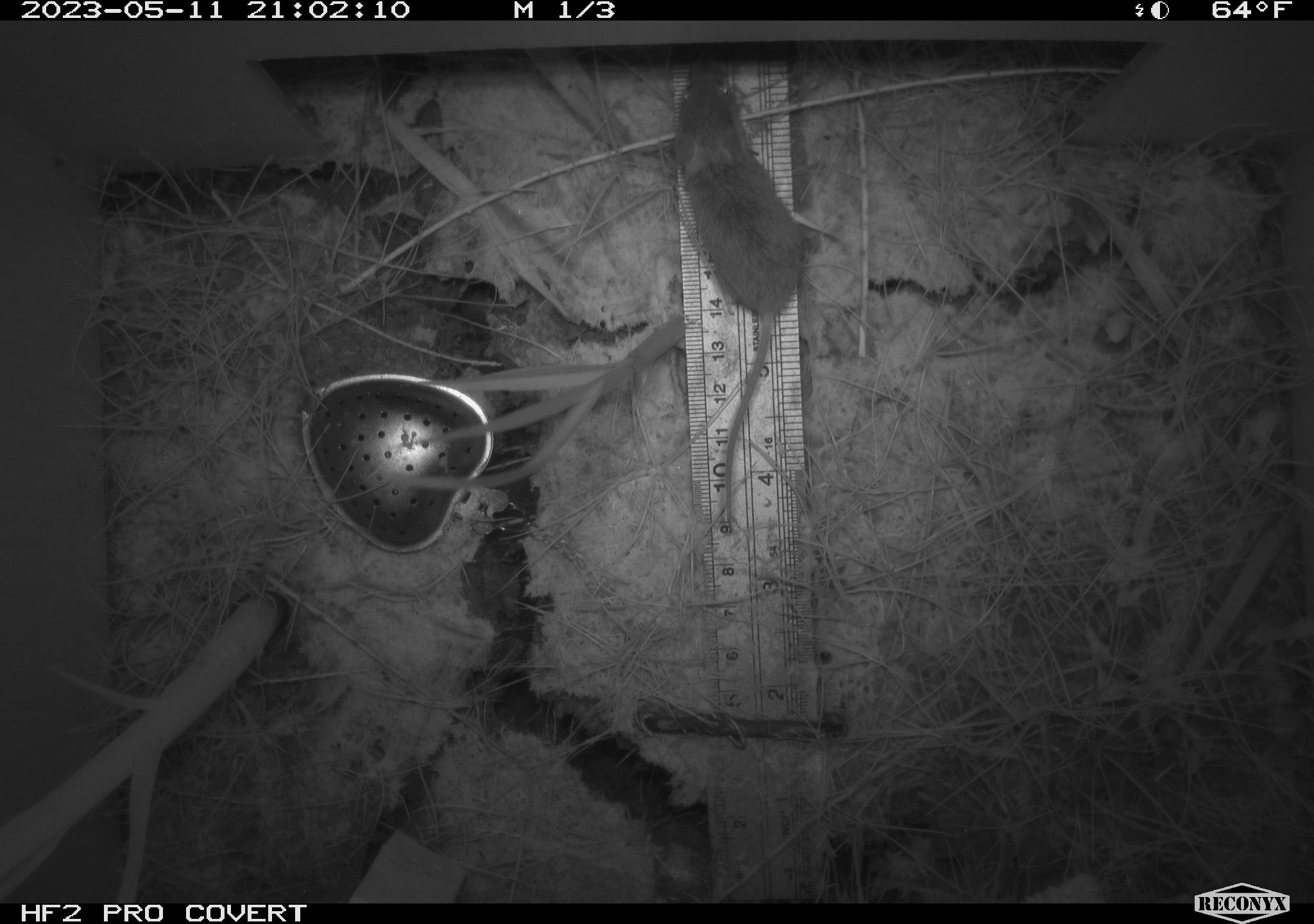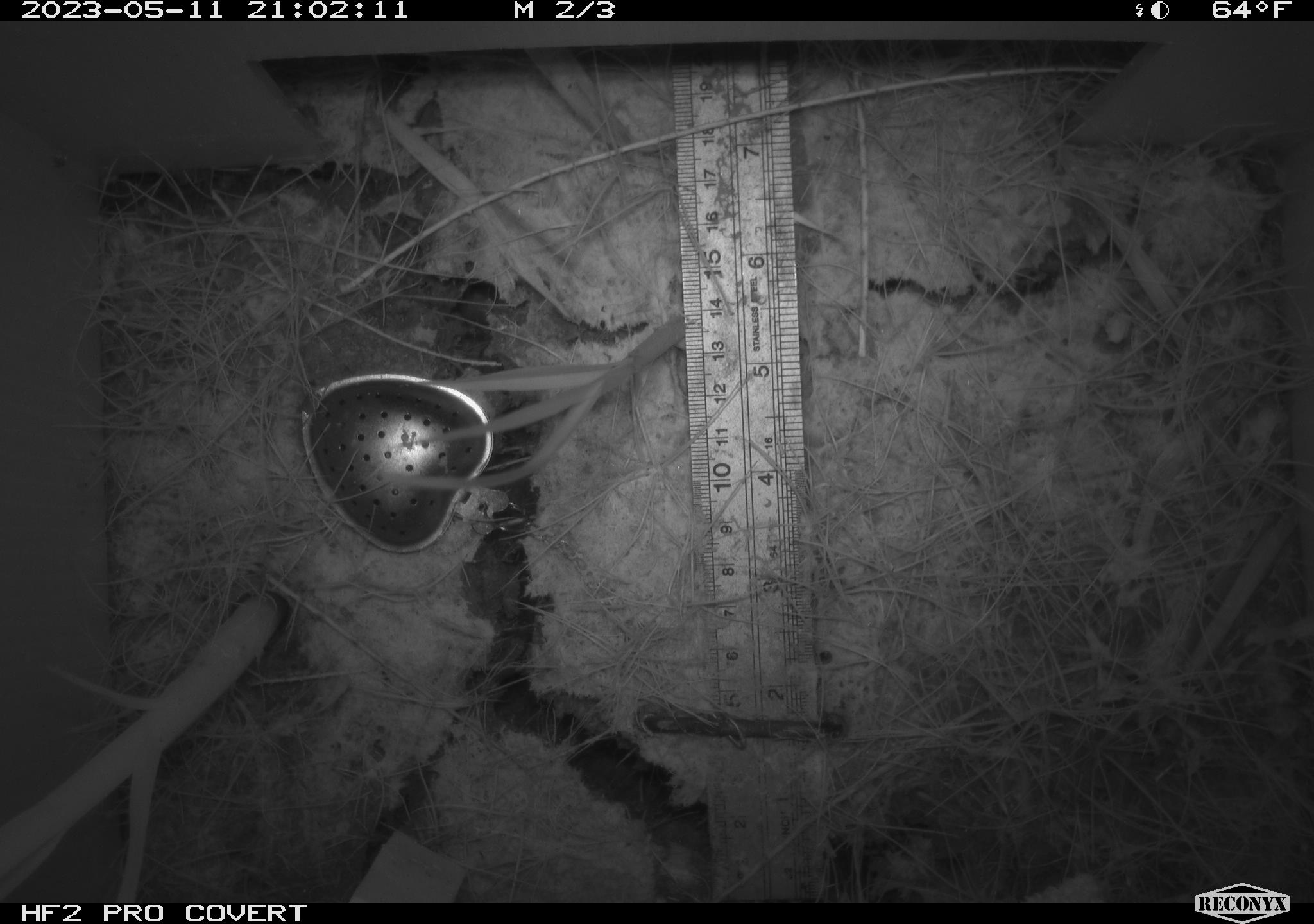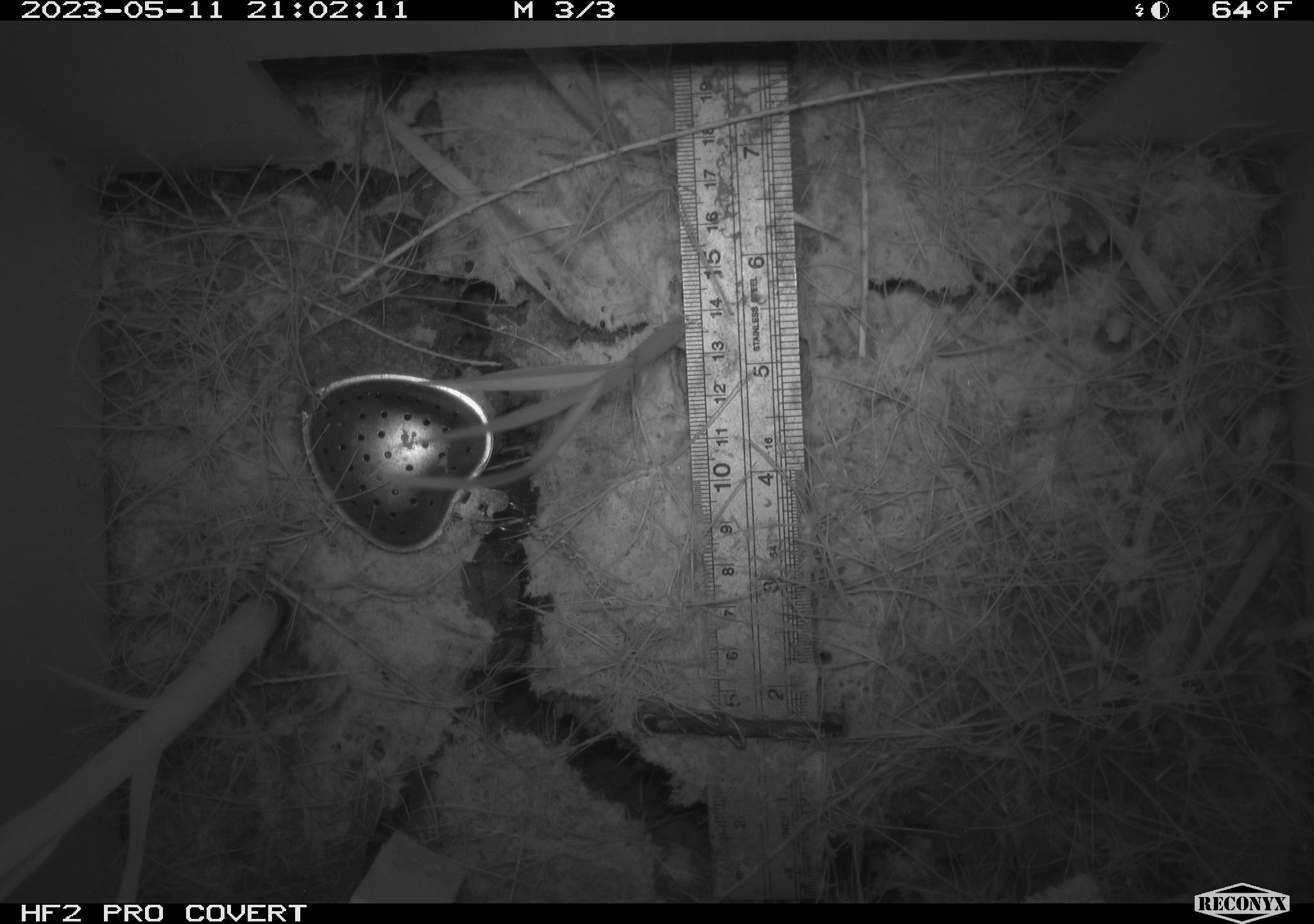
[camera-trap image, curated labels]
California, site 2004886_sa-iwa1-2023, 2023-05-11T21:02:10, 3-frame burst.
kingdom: Animalia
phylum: Chordata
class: Mammalia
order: Rodentia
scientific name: Rodentia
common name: mouse species